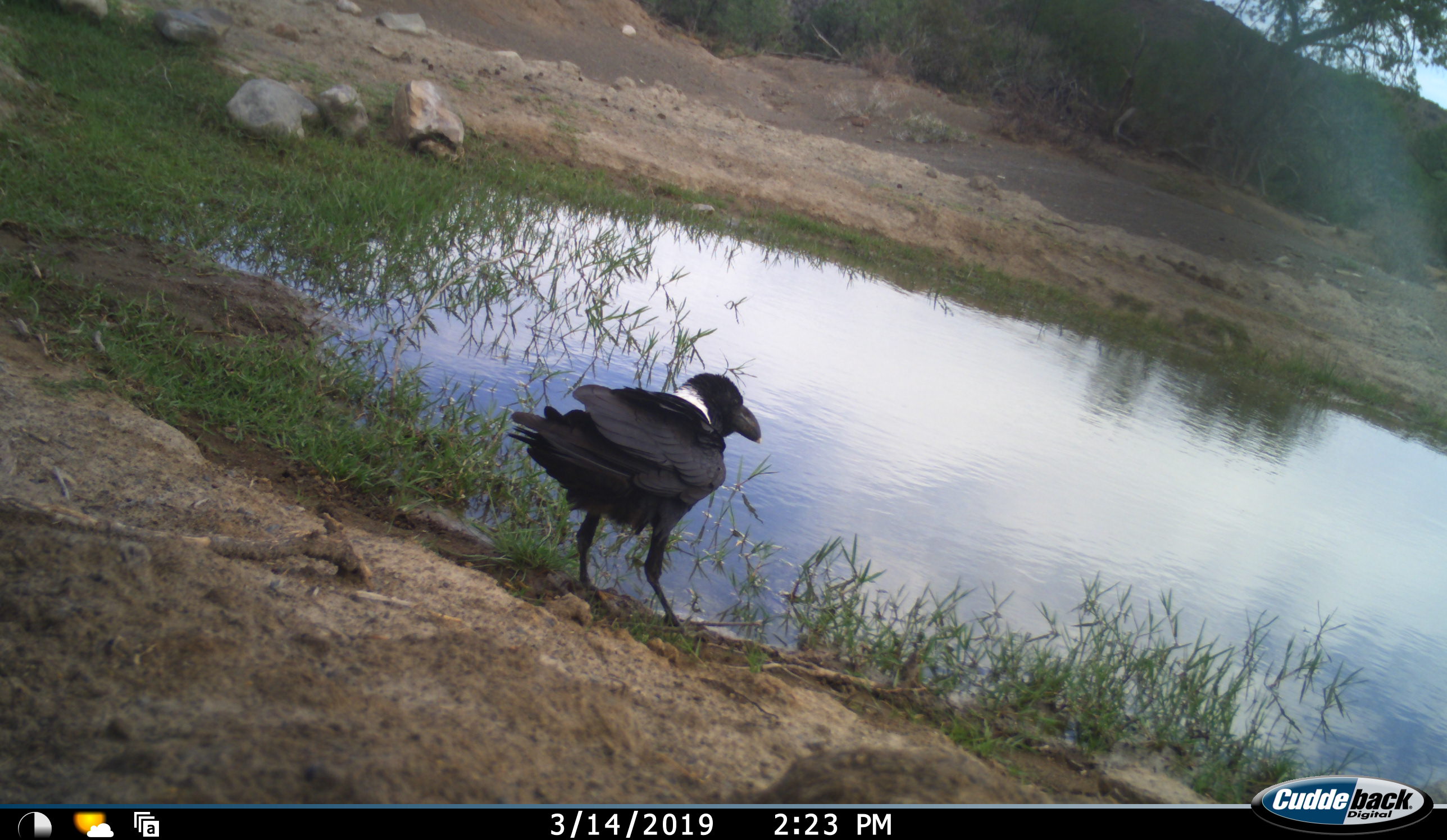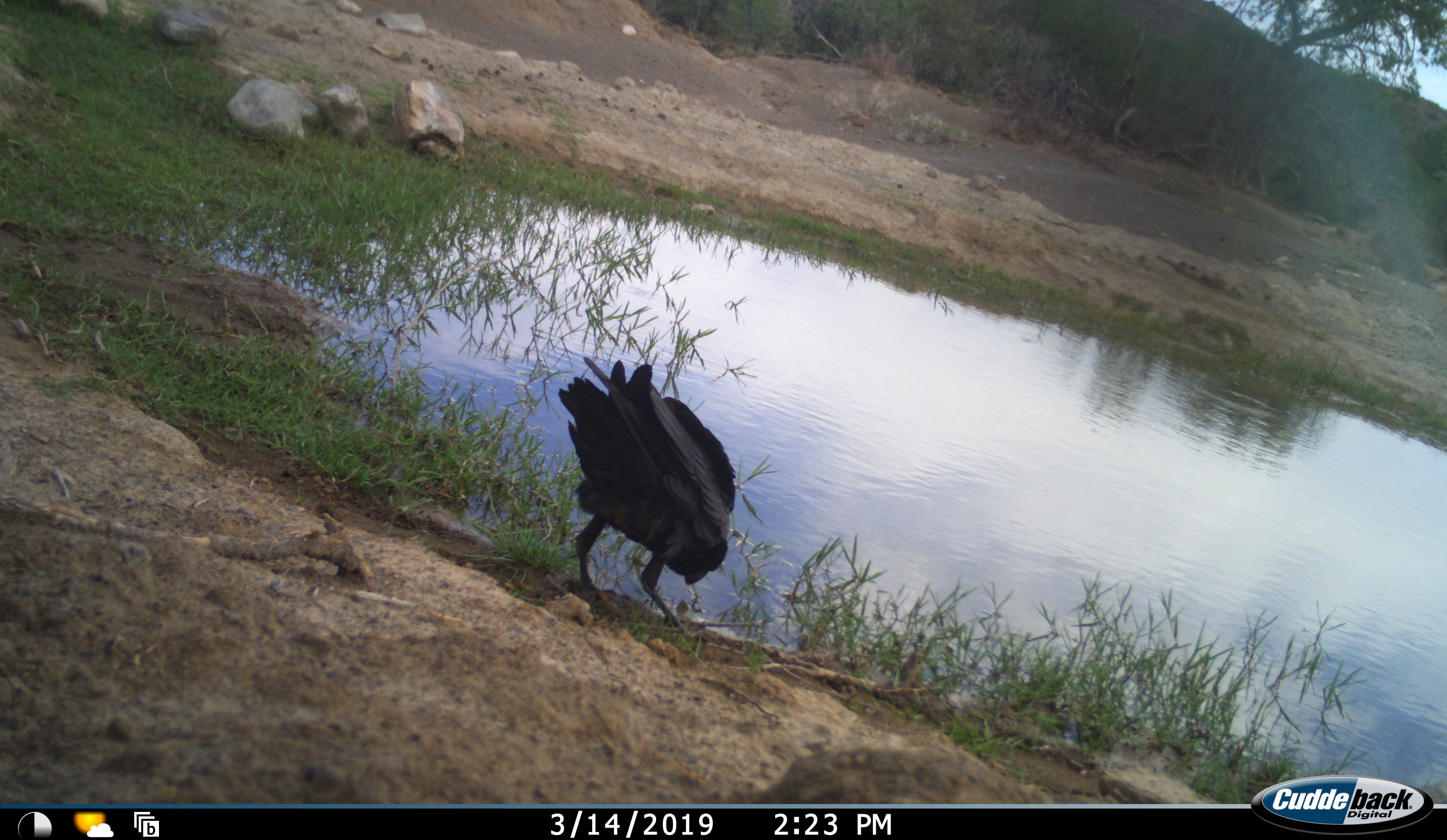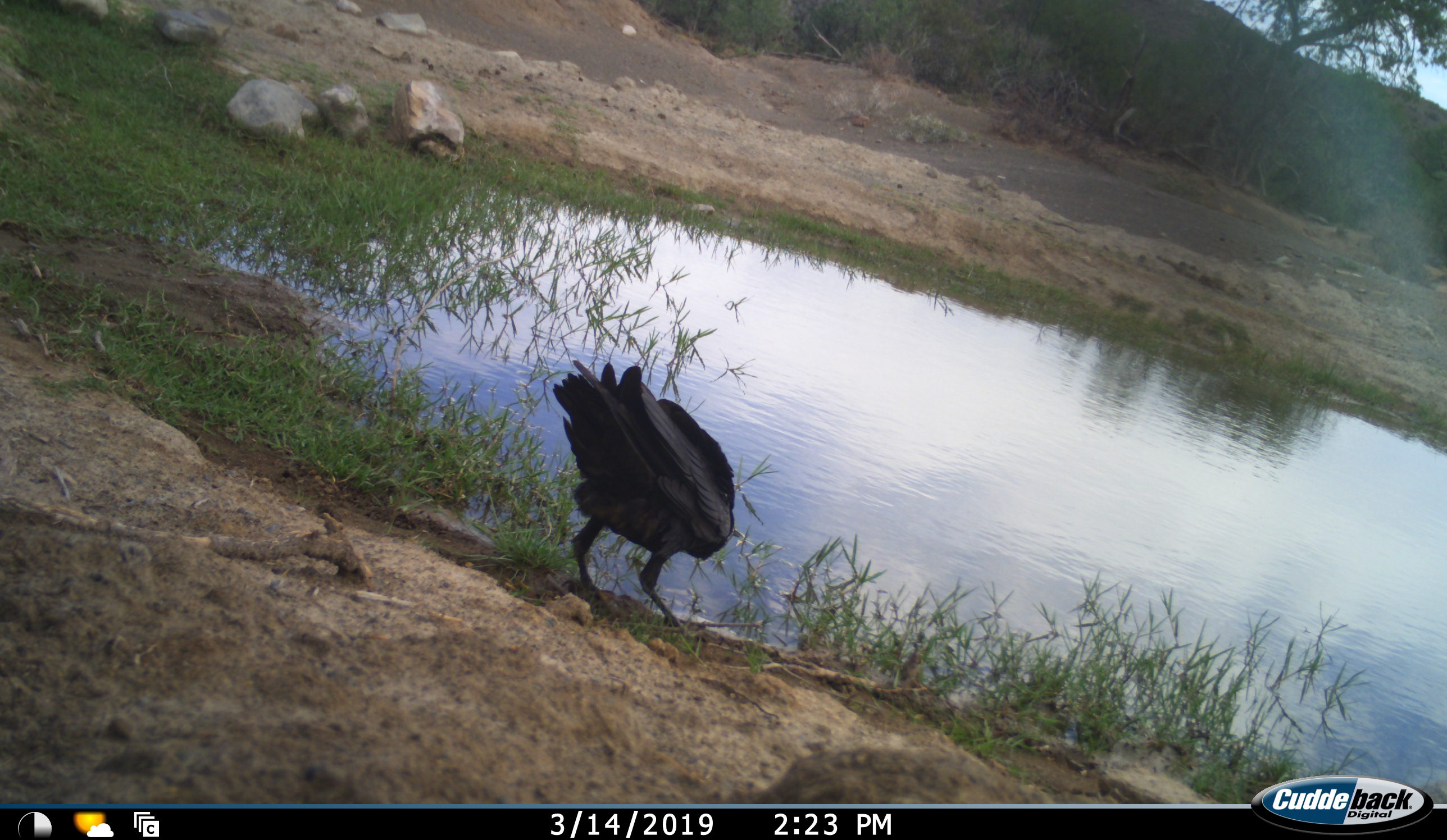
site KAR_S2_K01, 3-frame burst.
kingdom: Animalia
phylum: Chordata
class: Aves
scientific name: Aves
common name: bird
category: birdother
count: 1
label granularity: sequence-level